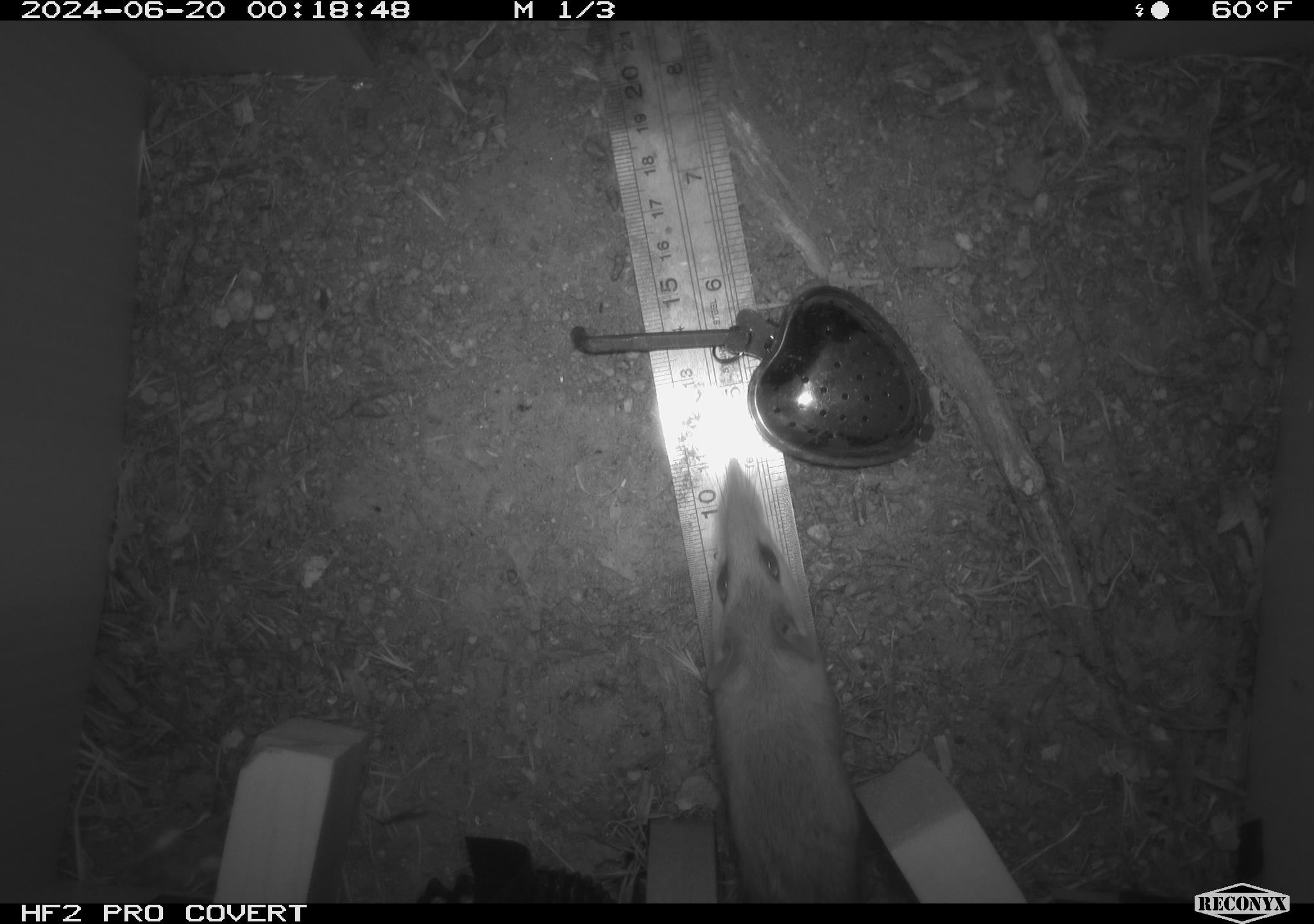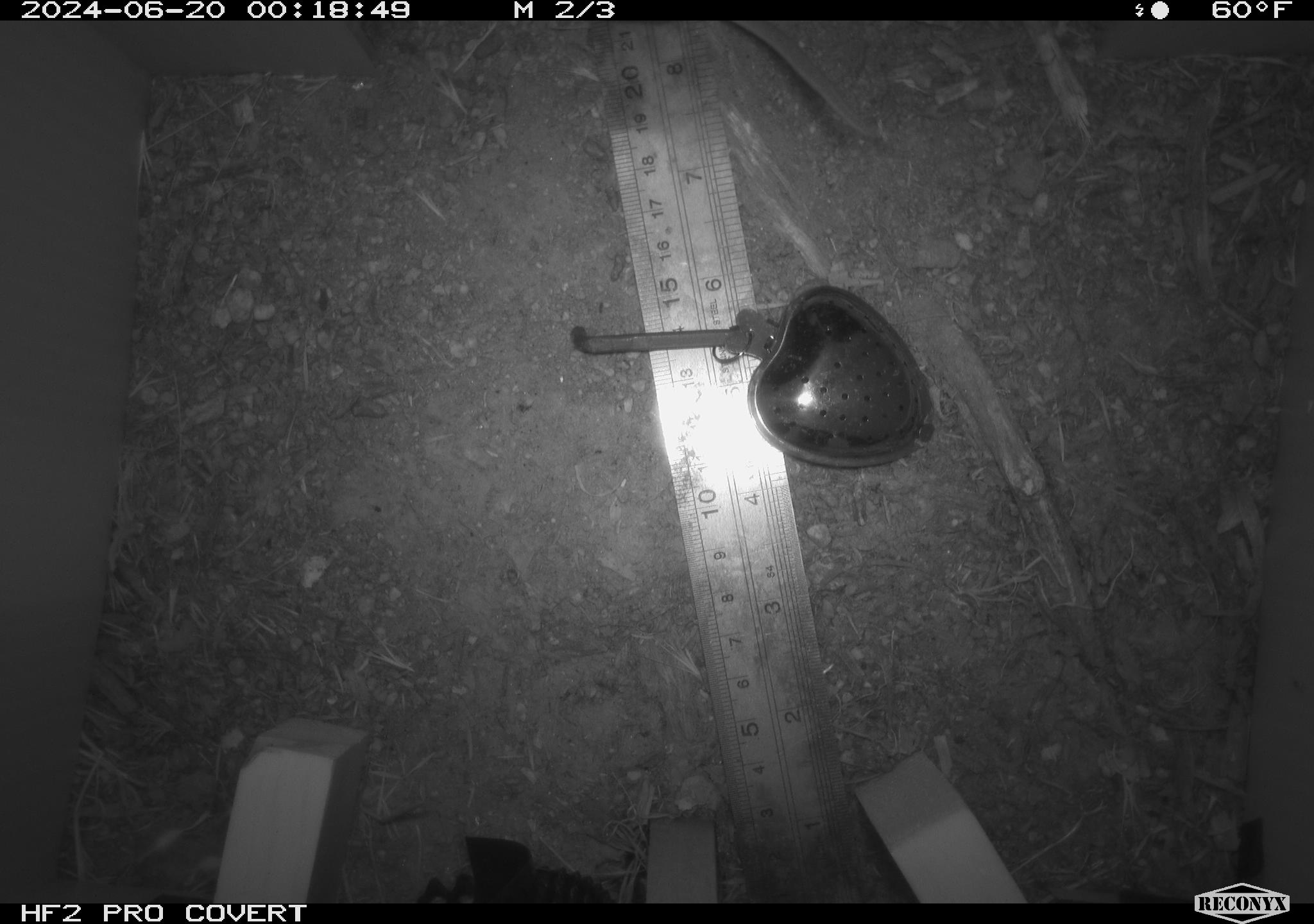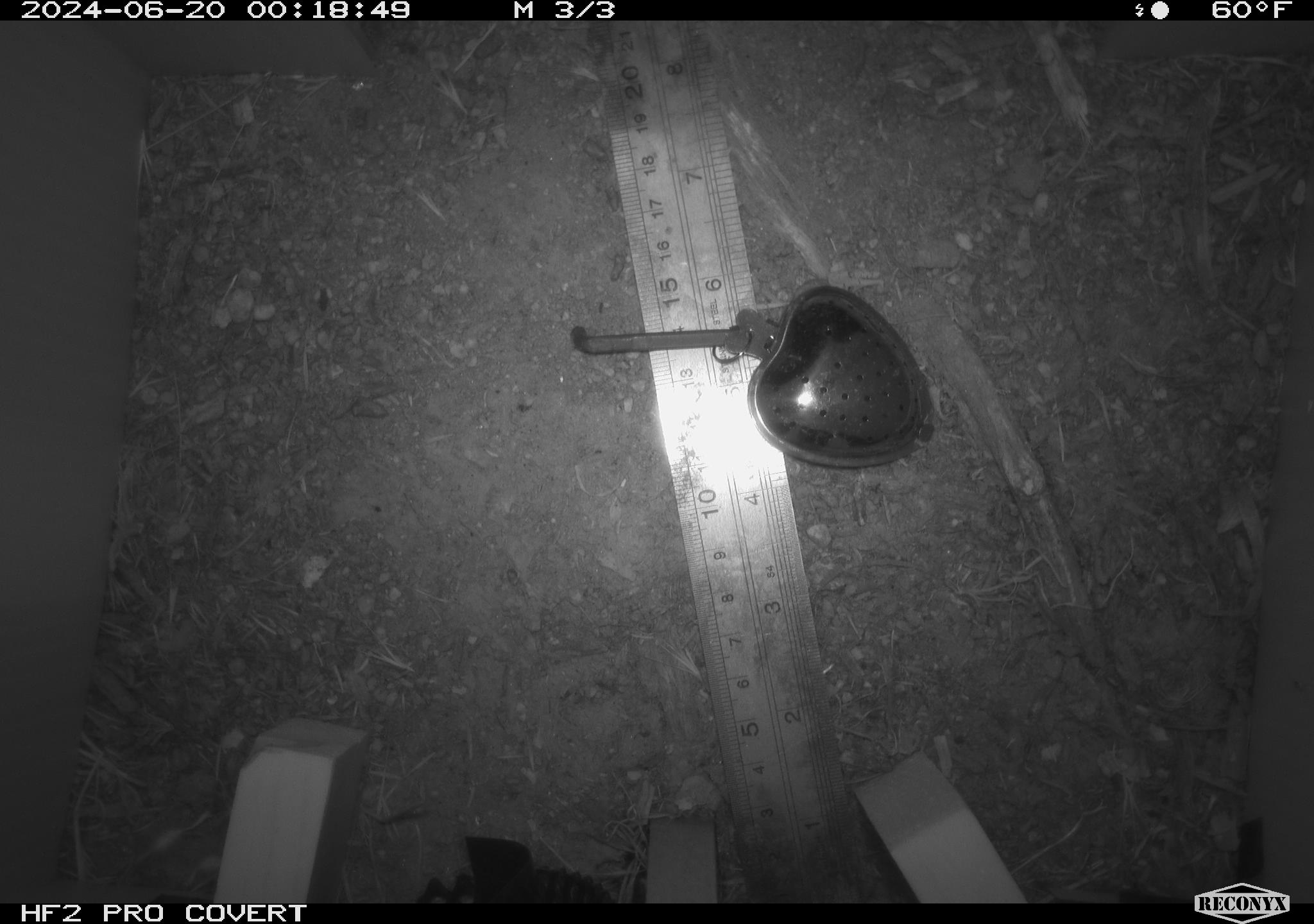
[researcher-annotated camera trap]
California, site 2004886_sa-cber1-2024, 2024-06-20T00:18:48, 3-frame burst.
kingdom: Animalia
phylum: Chordata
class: Mammalia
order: Rodentia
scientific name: Rodentia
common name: mouse species